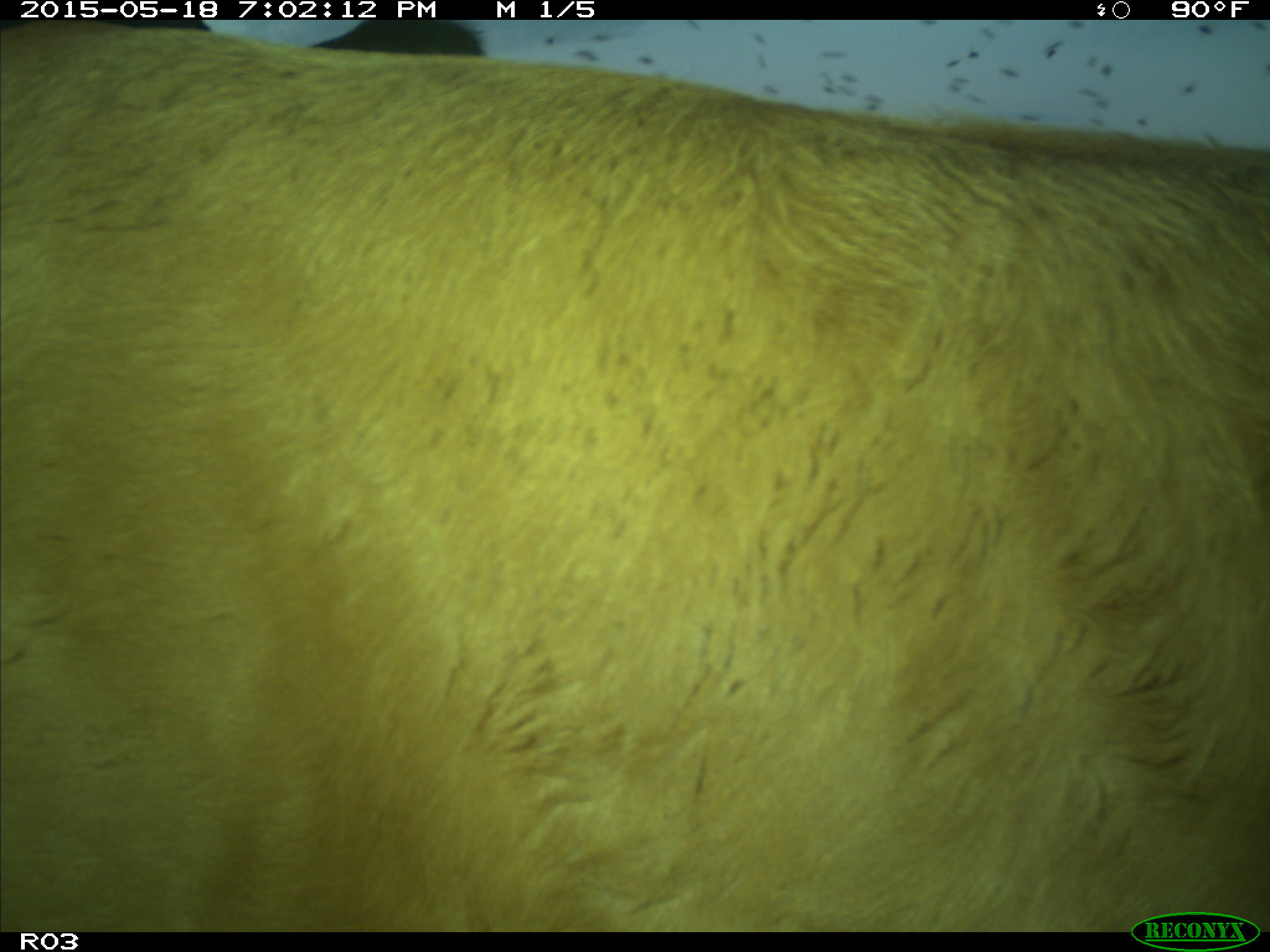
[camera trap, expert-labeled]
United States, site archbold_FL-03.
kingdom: Animalia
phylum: Chordata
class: Mammalia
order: Artiodactyla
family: Bovidae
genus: Bos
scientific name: Bos taurus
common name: domestic cow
Bos taurus (domestic cow).